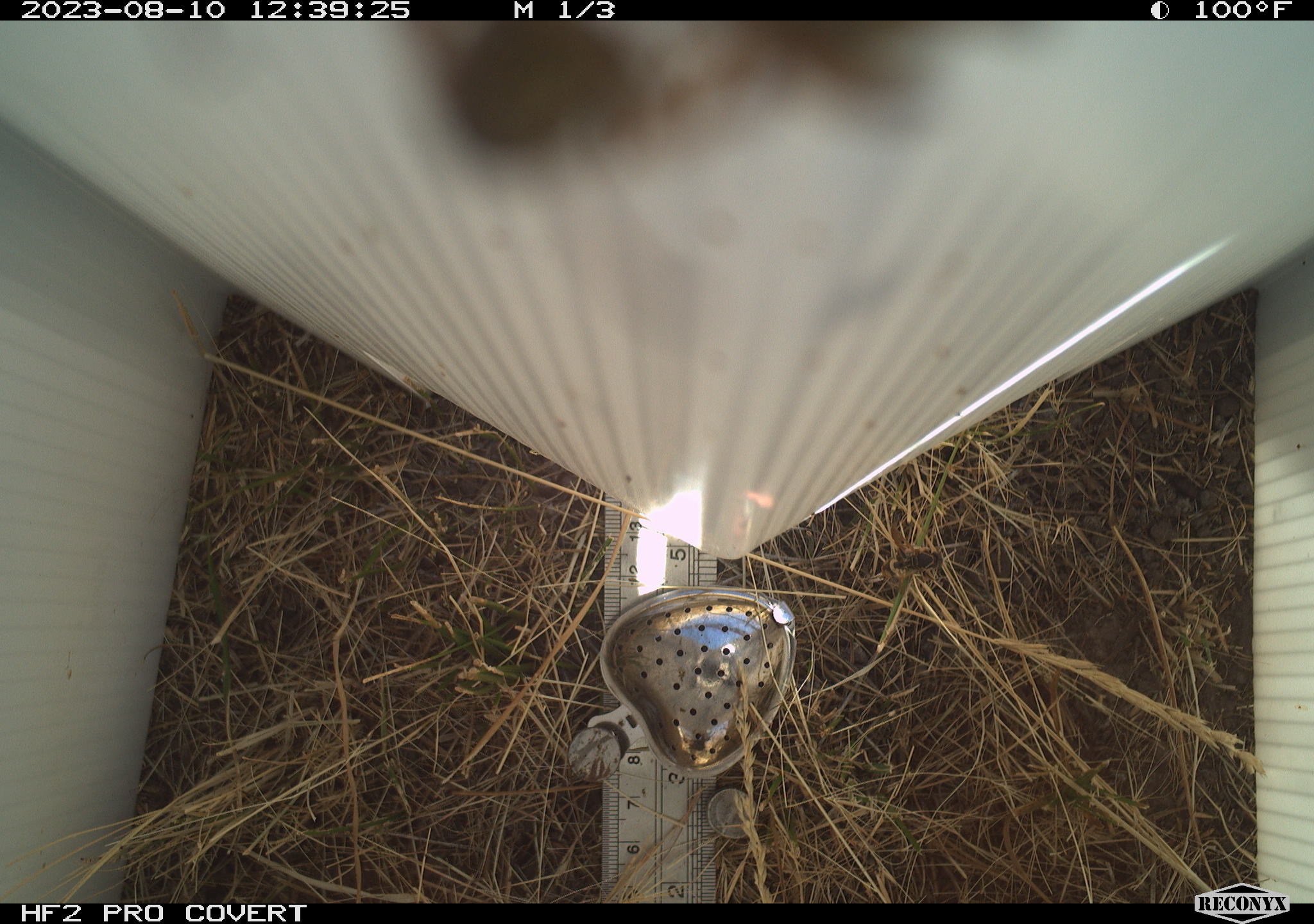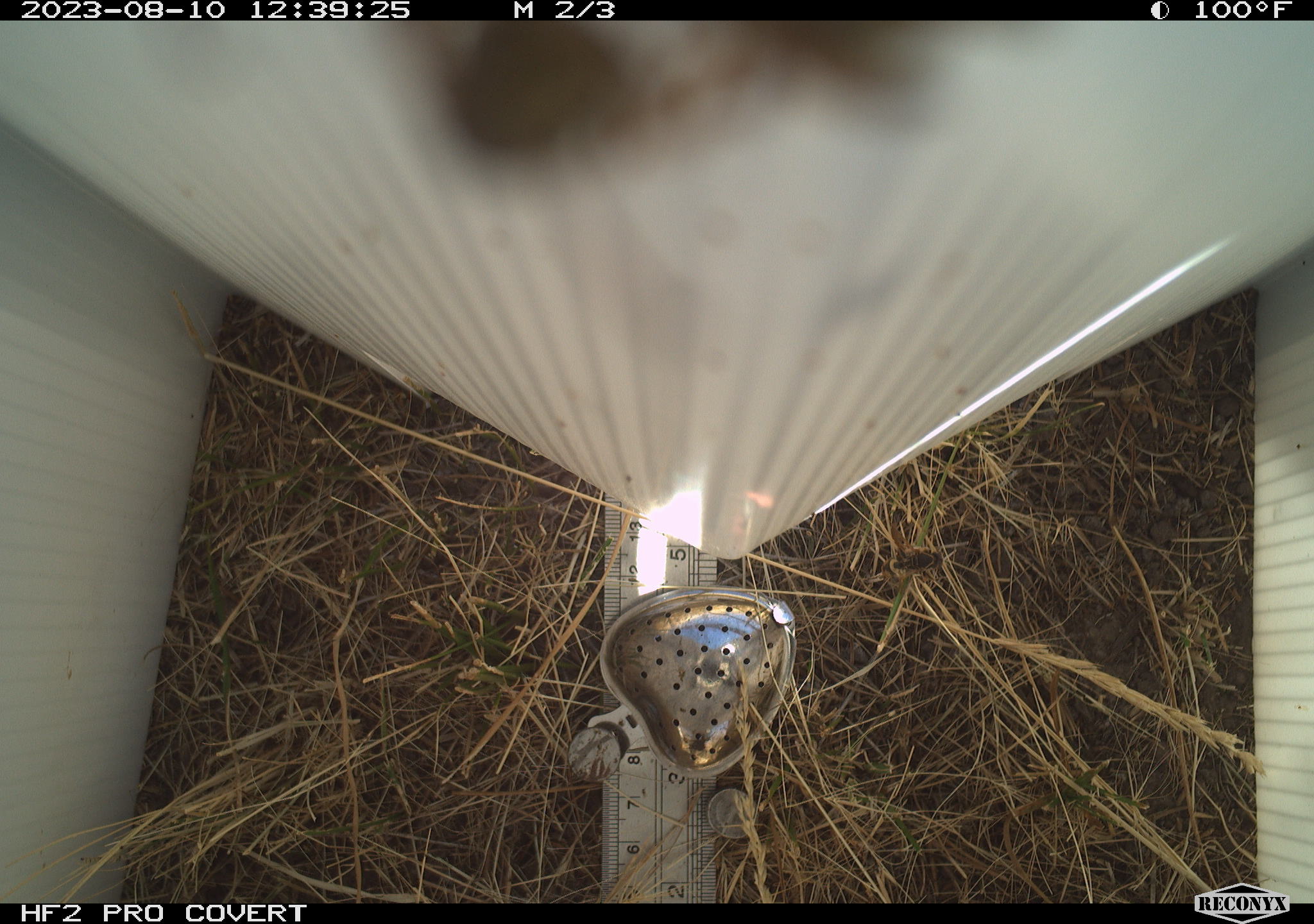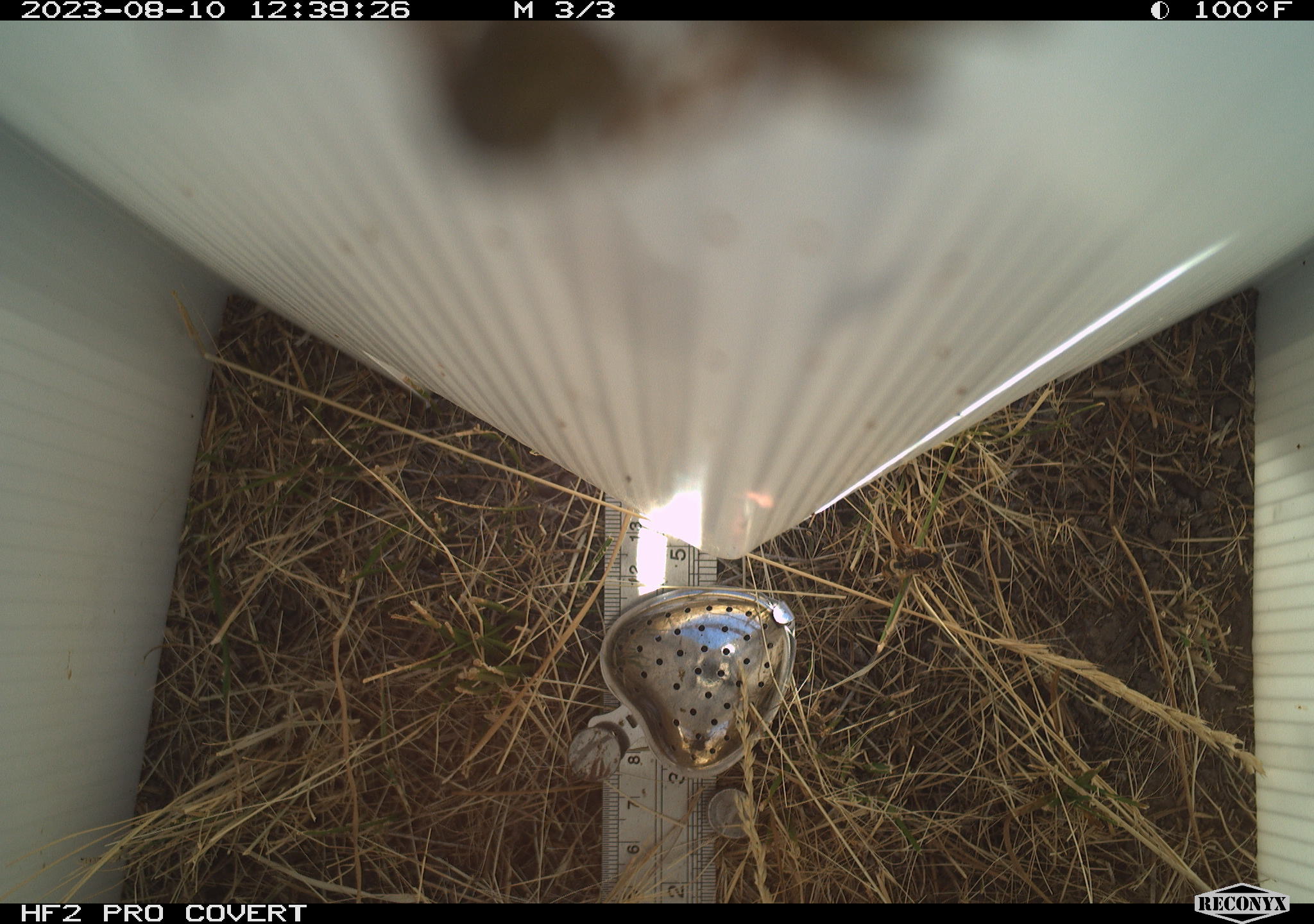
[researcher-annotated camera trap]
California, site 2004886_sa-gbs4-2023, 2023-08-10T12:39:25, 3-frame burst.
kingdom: Animalia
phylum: Arthropoda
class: Insecta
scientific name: Insecta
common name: insect